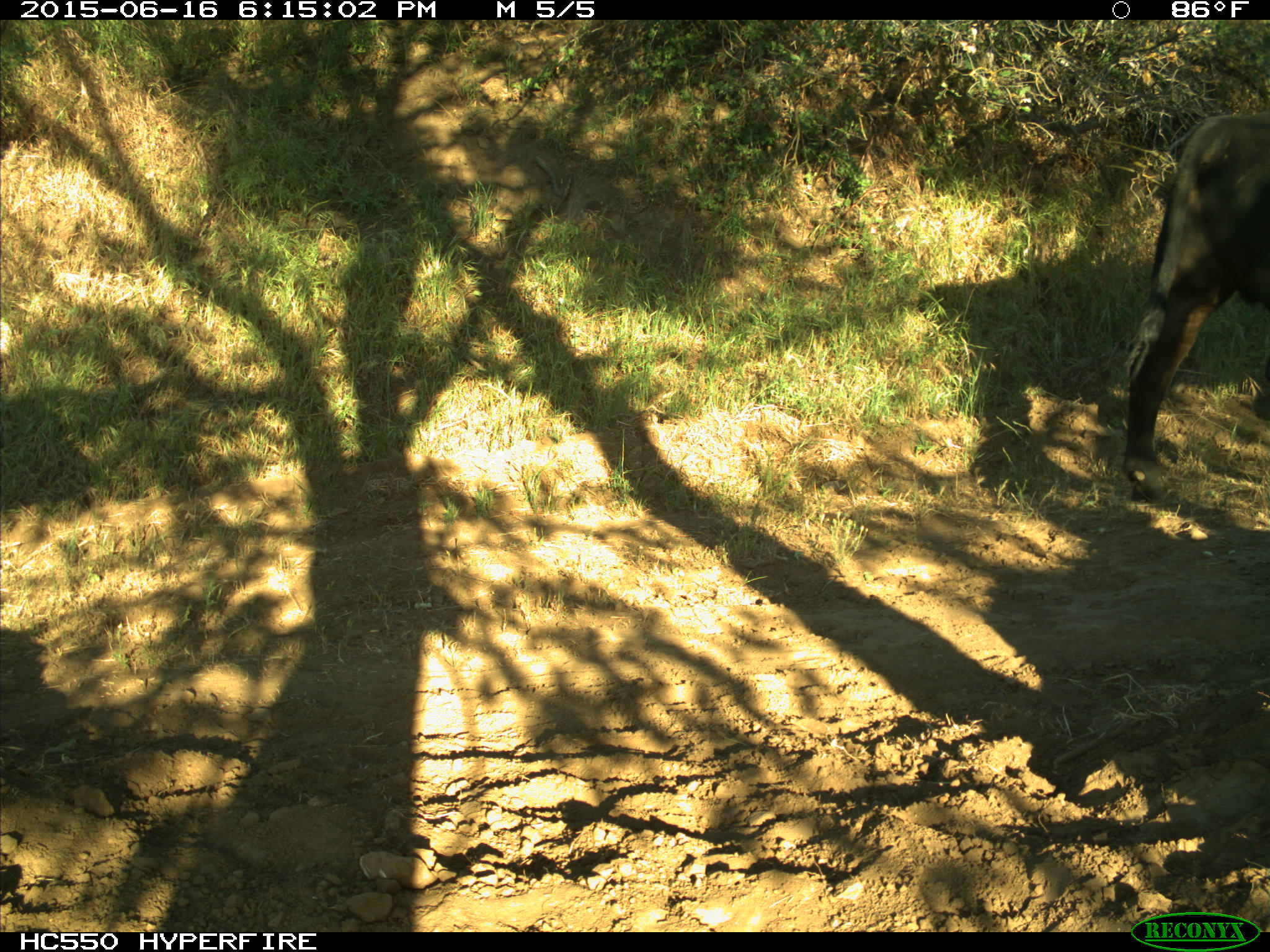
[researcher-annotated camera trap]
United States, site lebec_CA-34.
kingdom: Animalia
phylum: Chordata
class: Mammalia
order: Artiodactyla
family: Bovidae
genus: Bos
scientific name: Bos taurus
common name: domestic cow